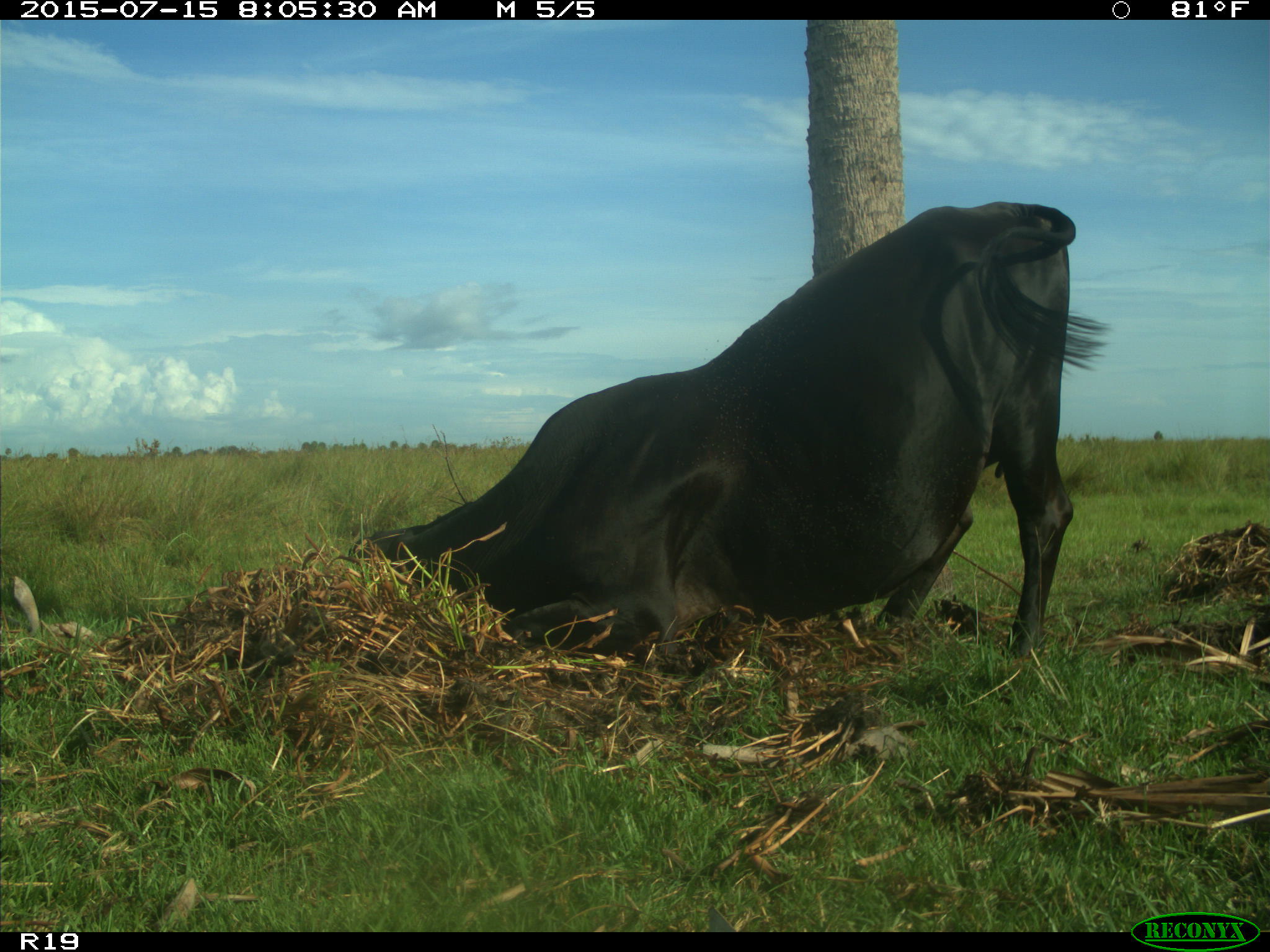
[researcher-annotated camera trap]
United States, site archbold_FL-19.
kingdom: Animalia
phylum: Chordata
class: Mammalia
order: Artiodactyla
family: Bovidae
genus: Bos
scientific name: Bos taurus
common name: domestic cow